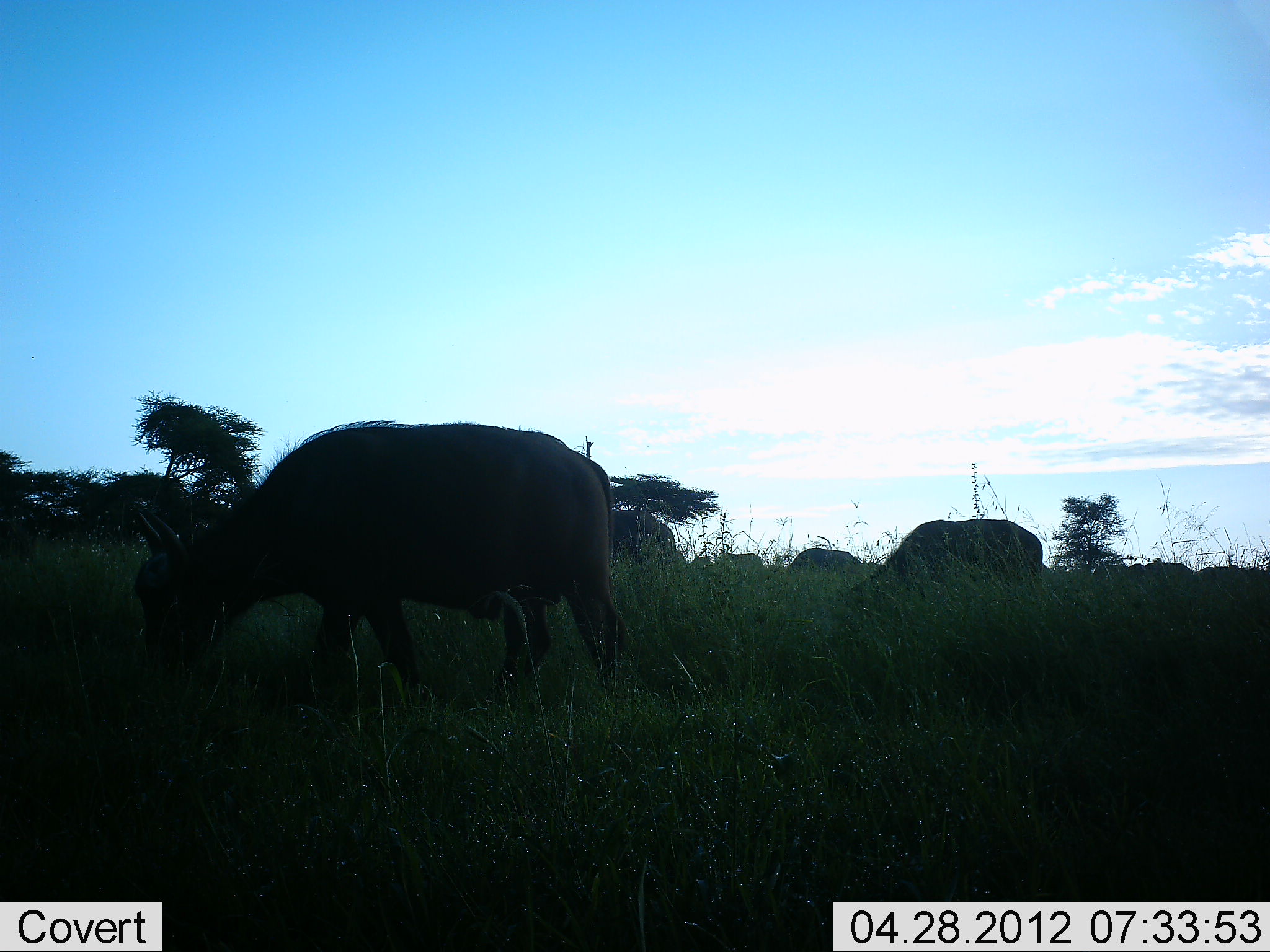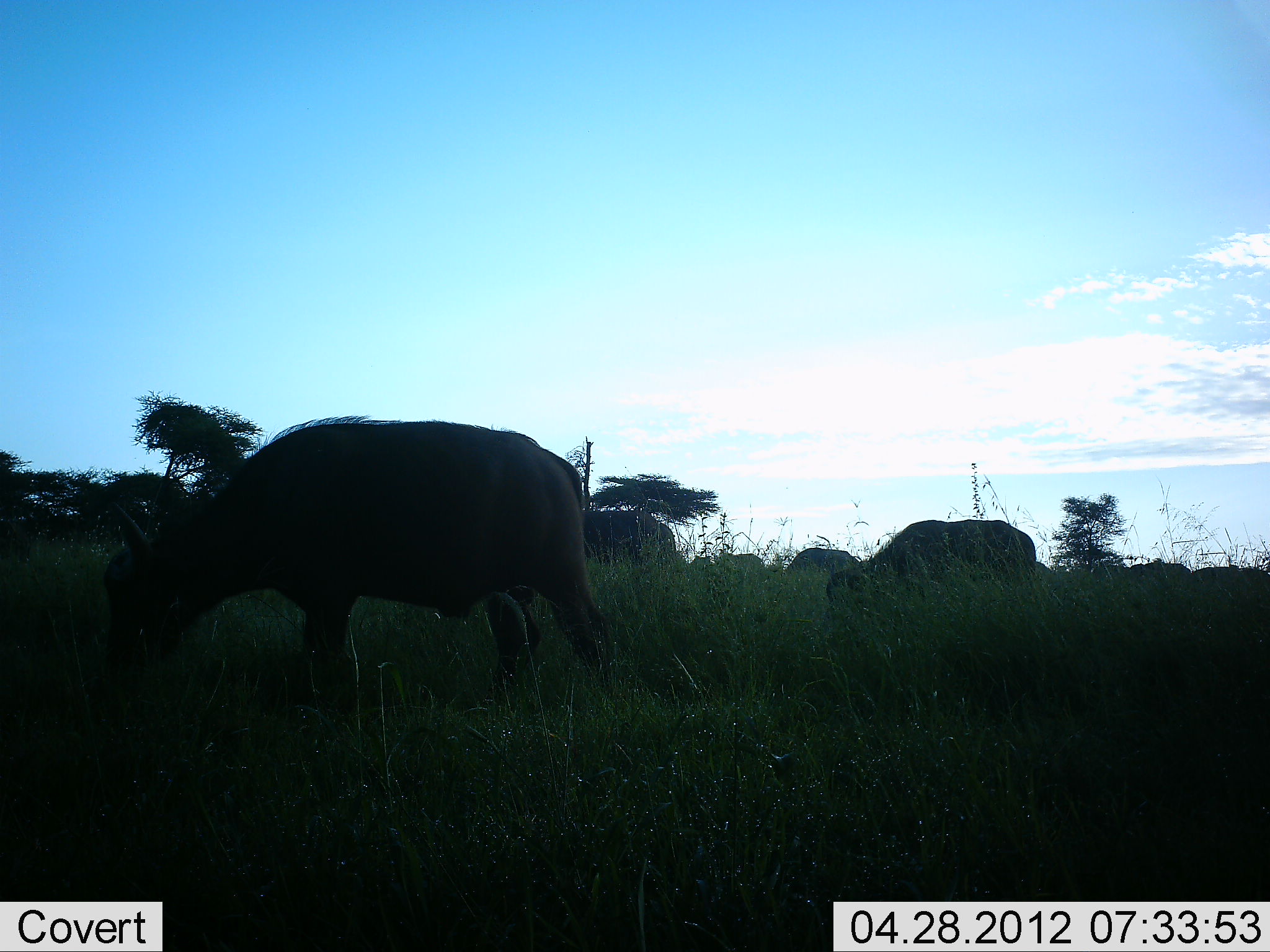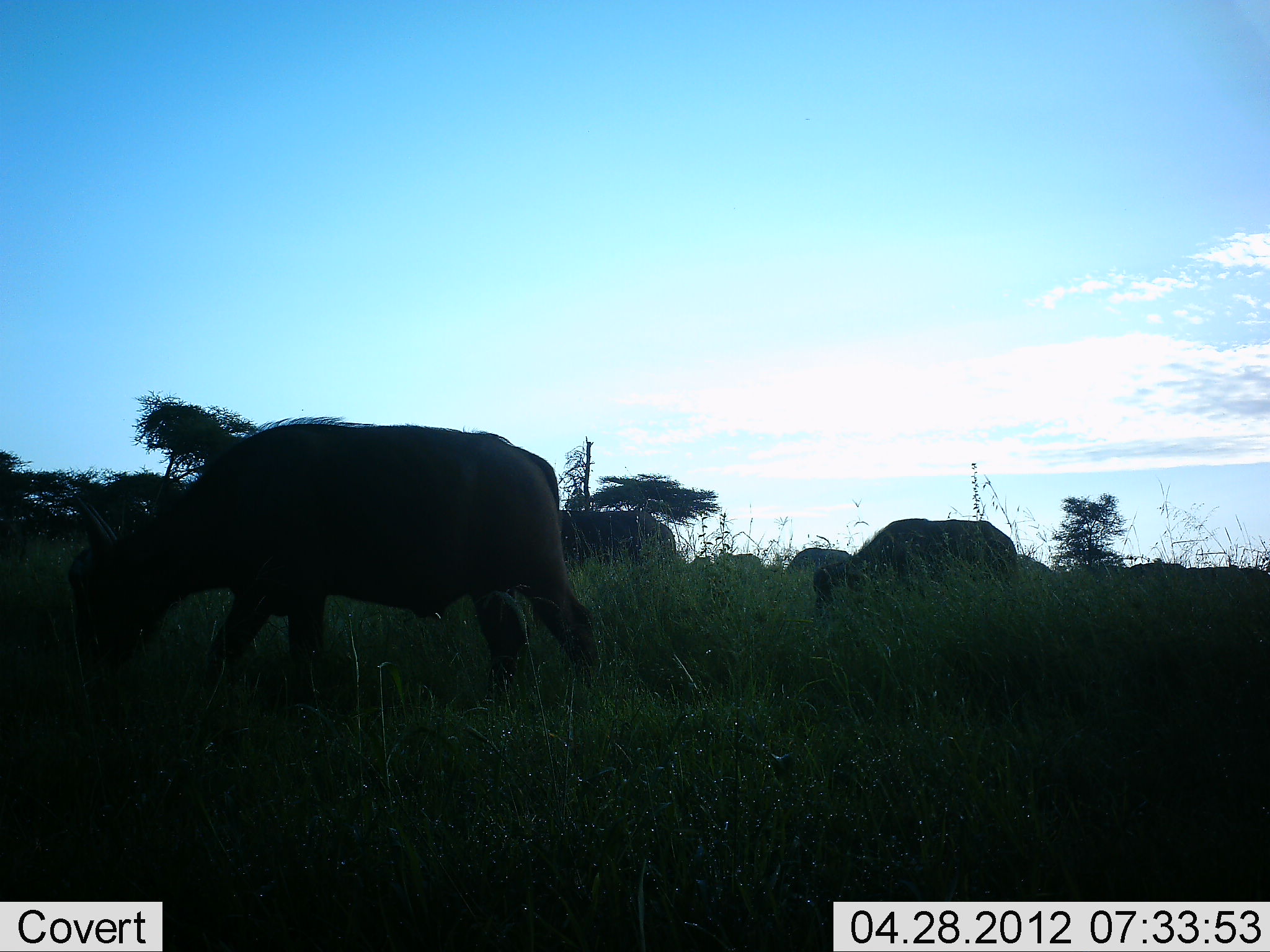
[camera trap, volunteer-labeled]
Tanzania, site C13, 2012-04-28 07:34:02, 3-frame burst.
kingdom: Animalia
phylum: Chordata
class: Mammalia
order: Artiodactyla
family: Bovidae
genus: Syncerus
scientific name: Syncerus caffer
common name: cape buffalo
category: buffalo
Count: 5.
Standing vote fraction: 0%.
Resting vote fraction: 0%.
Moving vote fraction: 42%.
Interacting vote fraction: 0%.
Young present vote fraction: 0%.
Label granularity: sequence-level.